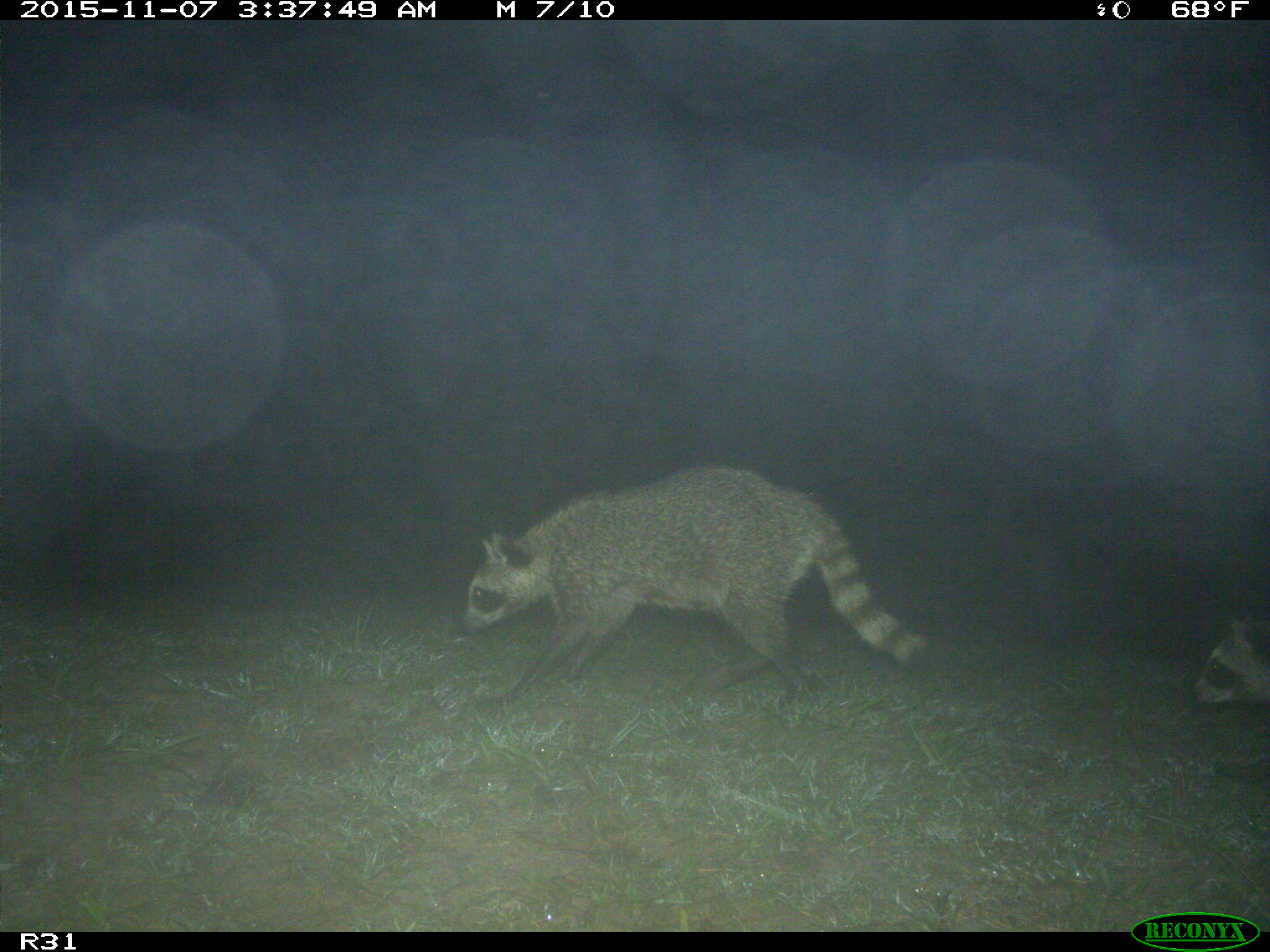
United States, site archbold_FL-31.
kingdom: Animalia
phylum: Chordata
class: Mammalia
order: Carnivora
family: Procyonidae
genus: Procyon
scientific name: Procyon lotor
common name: common raccoon